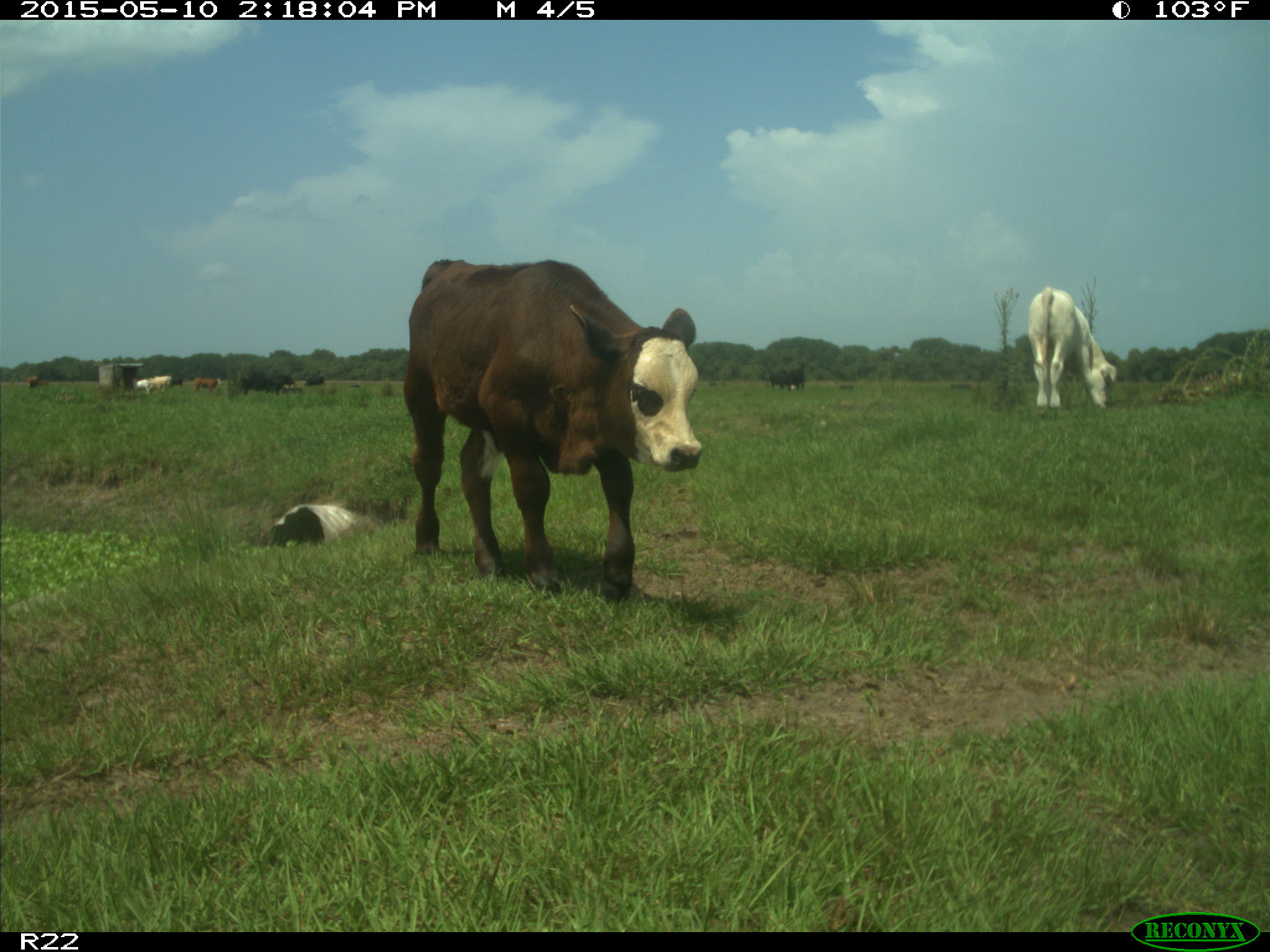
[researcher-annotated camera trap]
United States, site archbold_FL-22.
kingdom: Animalia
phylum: Chordata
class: Mammalia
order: Artiodactyla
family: Bovidae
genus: Bos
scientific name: Bos taurus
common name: domestic cow